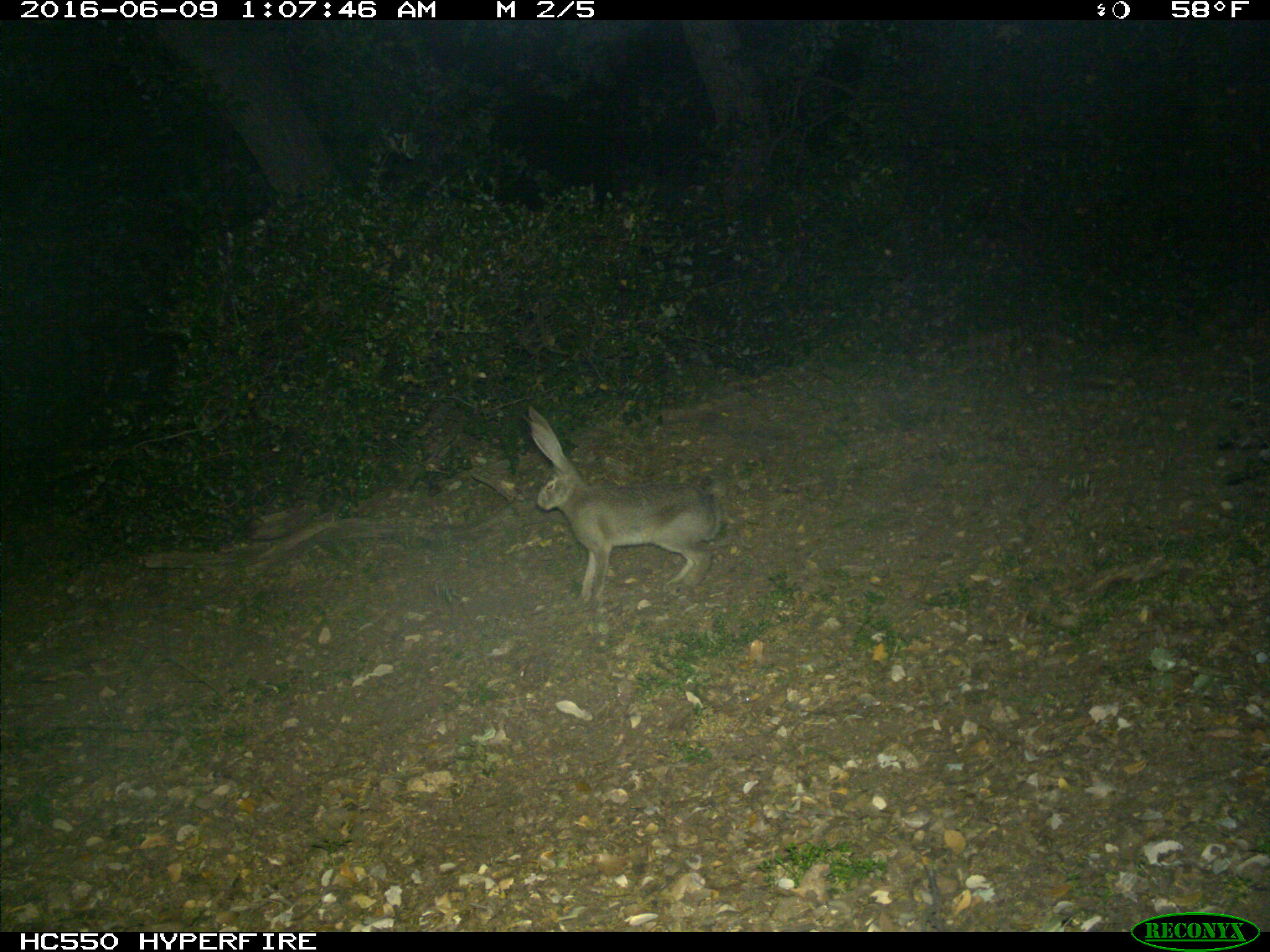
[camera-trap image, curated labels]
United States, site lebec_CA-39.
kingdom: Animalia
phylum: Chordata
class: Mammalia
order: Lagomorpha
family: Leporidae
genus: Lepus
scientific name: Lepus californicus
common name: black-tailed jackrabbit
Lepus californicus (black-tailed jackrabbit).